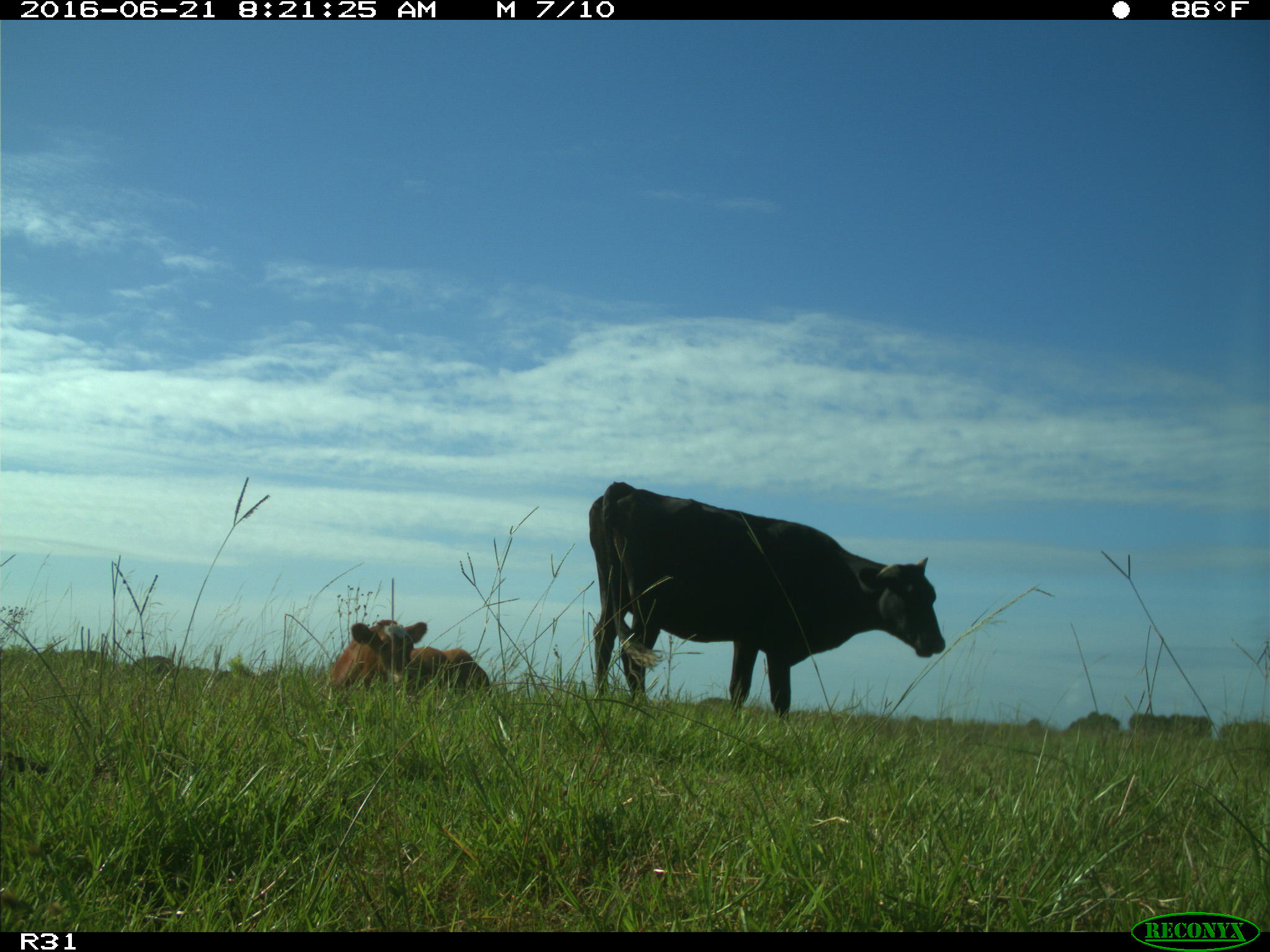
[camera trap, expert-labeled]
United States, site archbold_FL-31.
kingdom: Animalia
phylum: Chordata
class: Mammalia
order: Artiodactyla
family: Bovidae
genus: Bos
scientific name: Bos taurus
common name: domestic cow